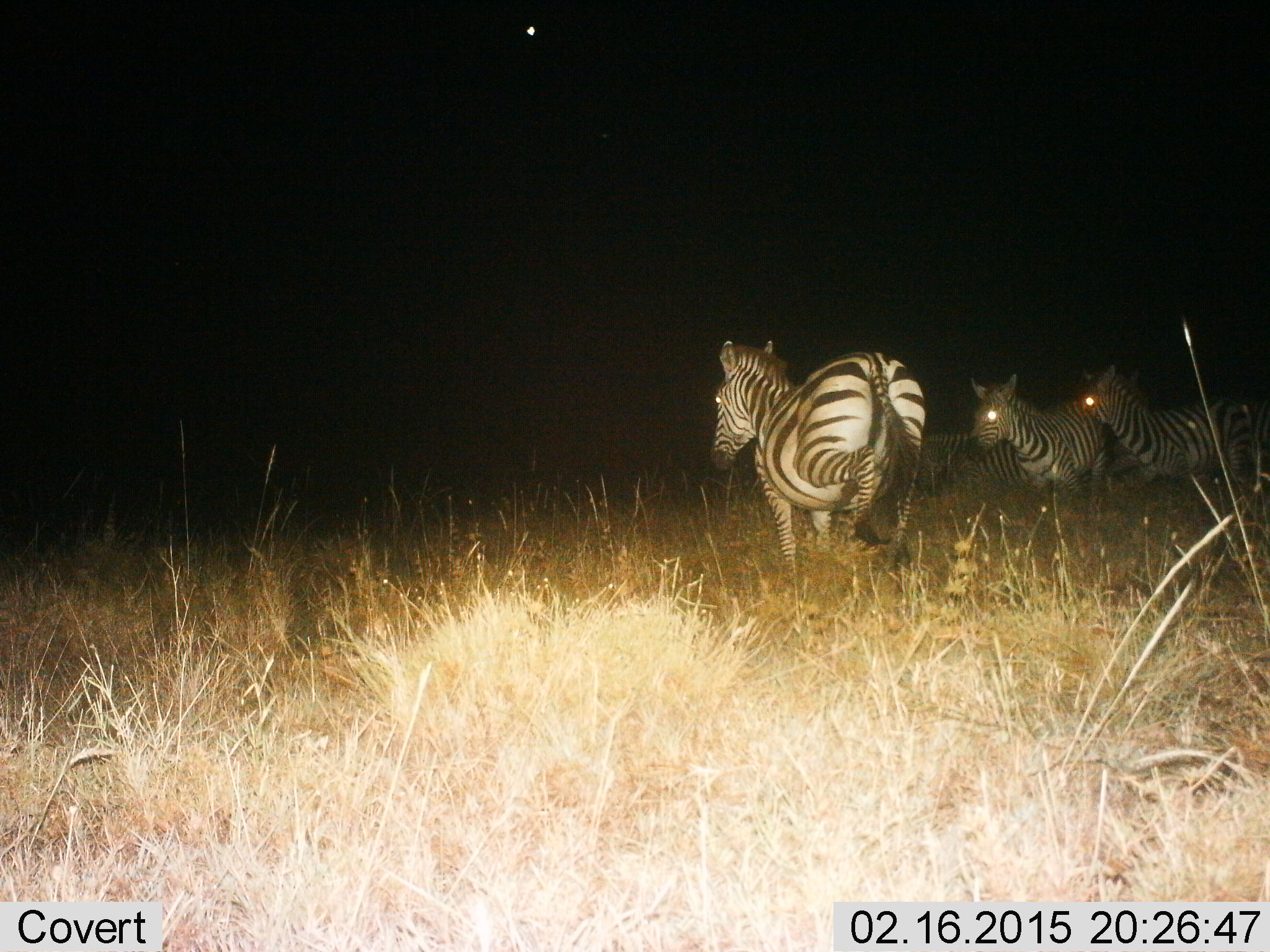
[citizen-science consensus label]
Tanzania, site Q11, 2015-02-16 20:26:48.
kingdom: Animalia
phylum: Chordata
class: Mammalia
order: Perissodactyla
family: Equidae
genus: Equus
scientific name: Equus quagga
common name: plains zebra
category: zebra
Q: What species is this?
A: Zebra (plains zebra) (Equus quagga).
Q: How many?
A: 3.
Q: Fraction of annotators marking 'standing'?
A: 80%.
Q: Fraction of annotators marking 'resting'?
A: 0%.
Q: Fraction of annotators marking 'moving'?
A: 50%.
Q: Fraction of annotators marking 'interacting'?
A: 0%.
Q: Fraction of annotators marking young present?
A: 0%.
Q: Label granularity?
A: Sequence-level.